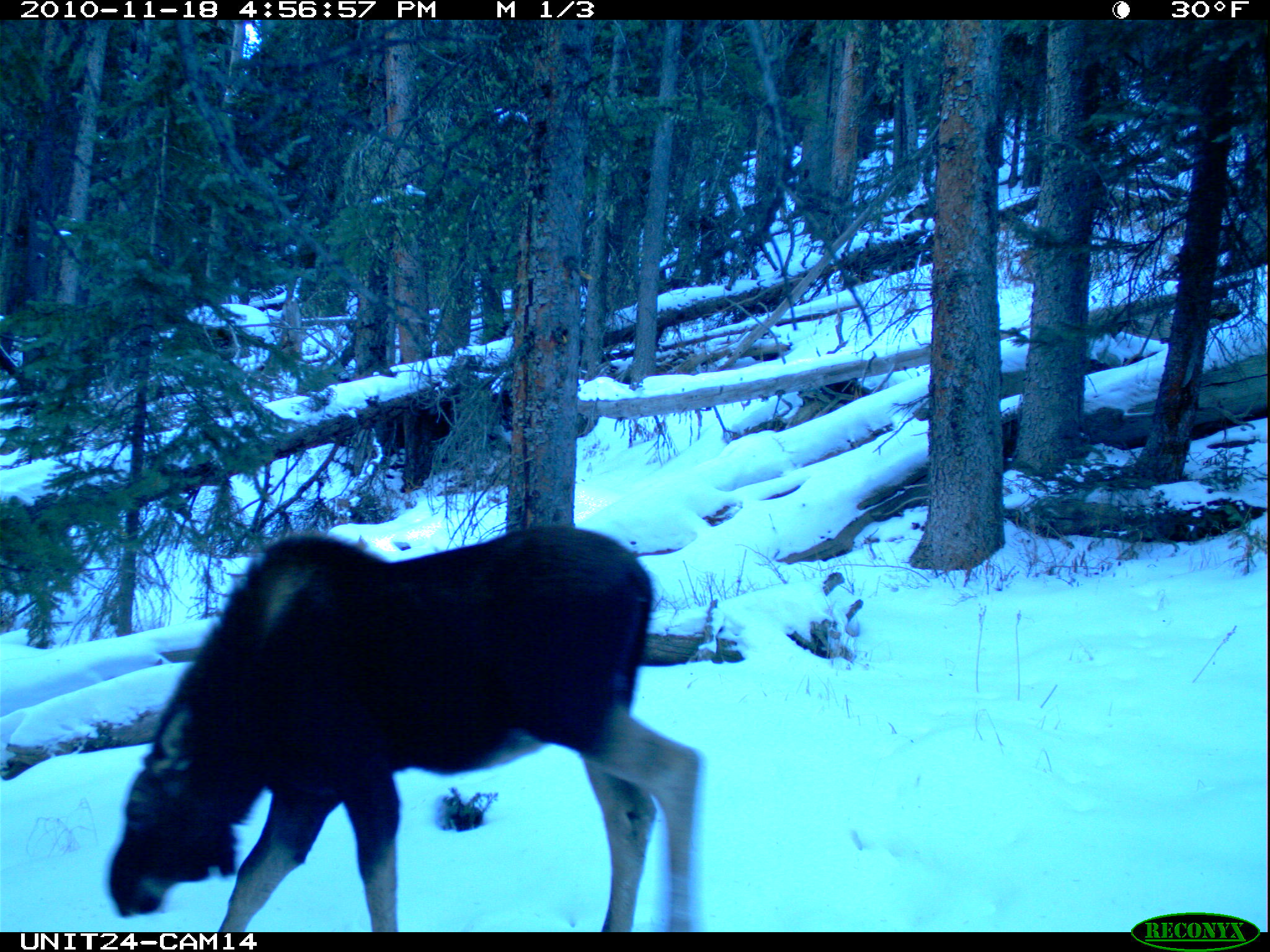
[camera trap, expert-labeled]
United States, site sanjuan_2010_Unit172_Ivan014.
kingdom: Animalia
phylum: Chordata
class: Mammalia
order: Artiodactyla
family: Cervidae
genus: Alces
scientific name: Alces alces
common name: moose